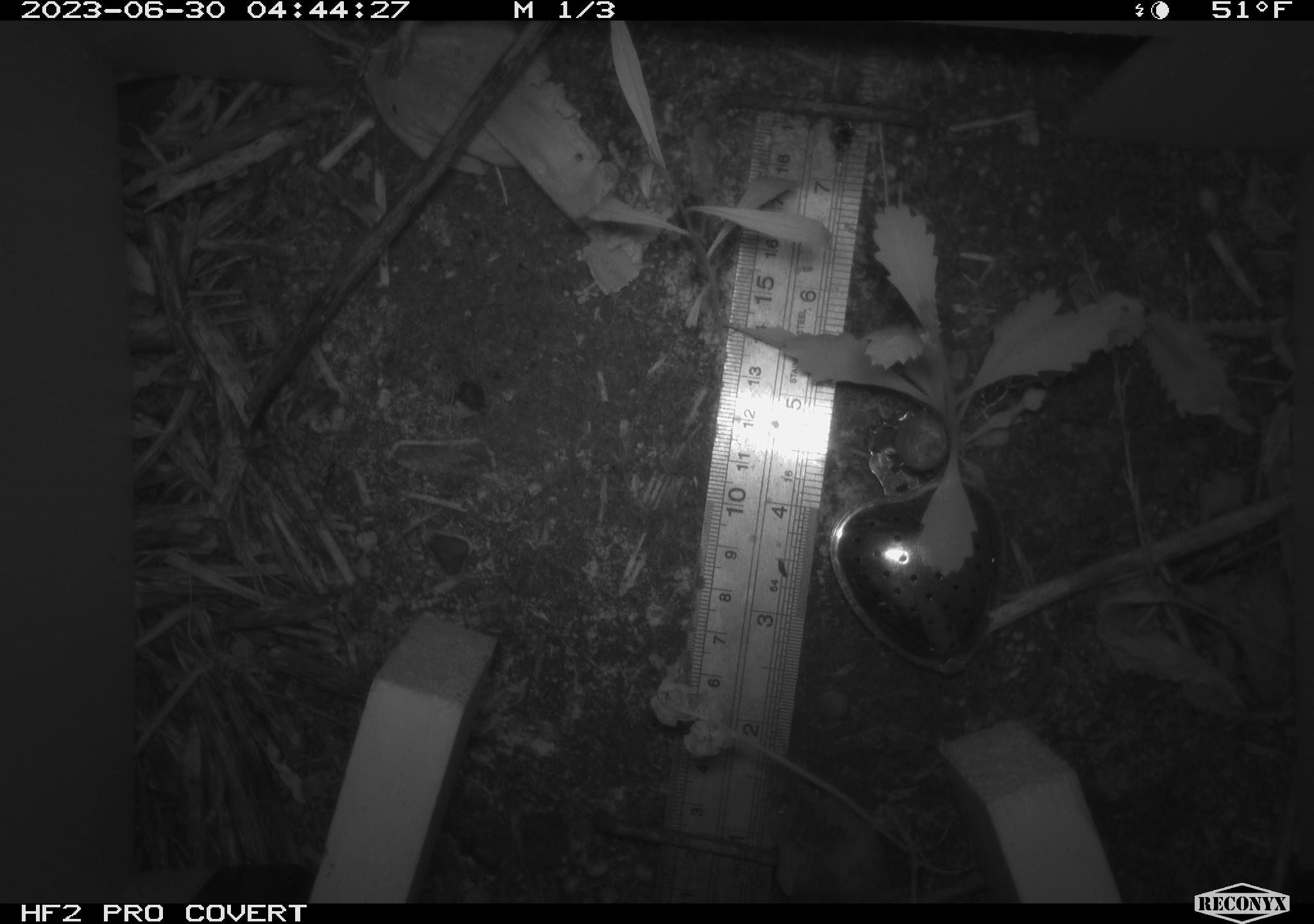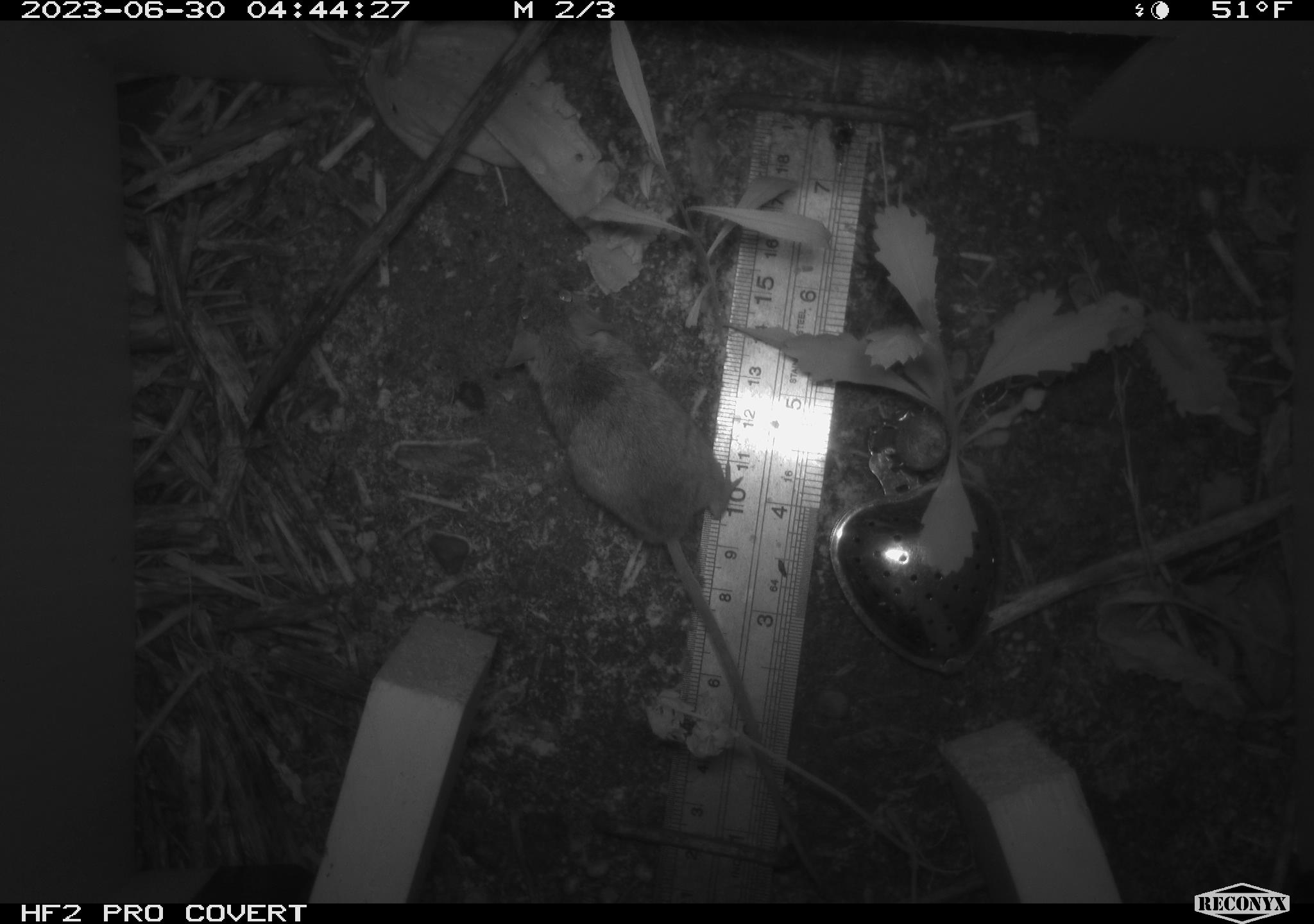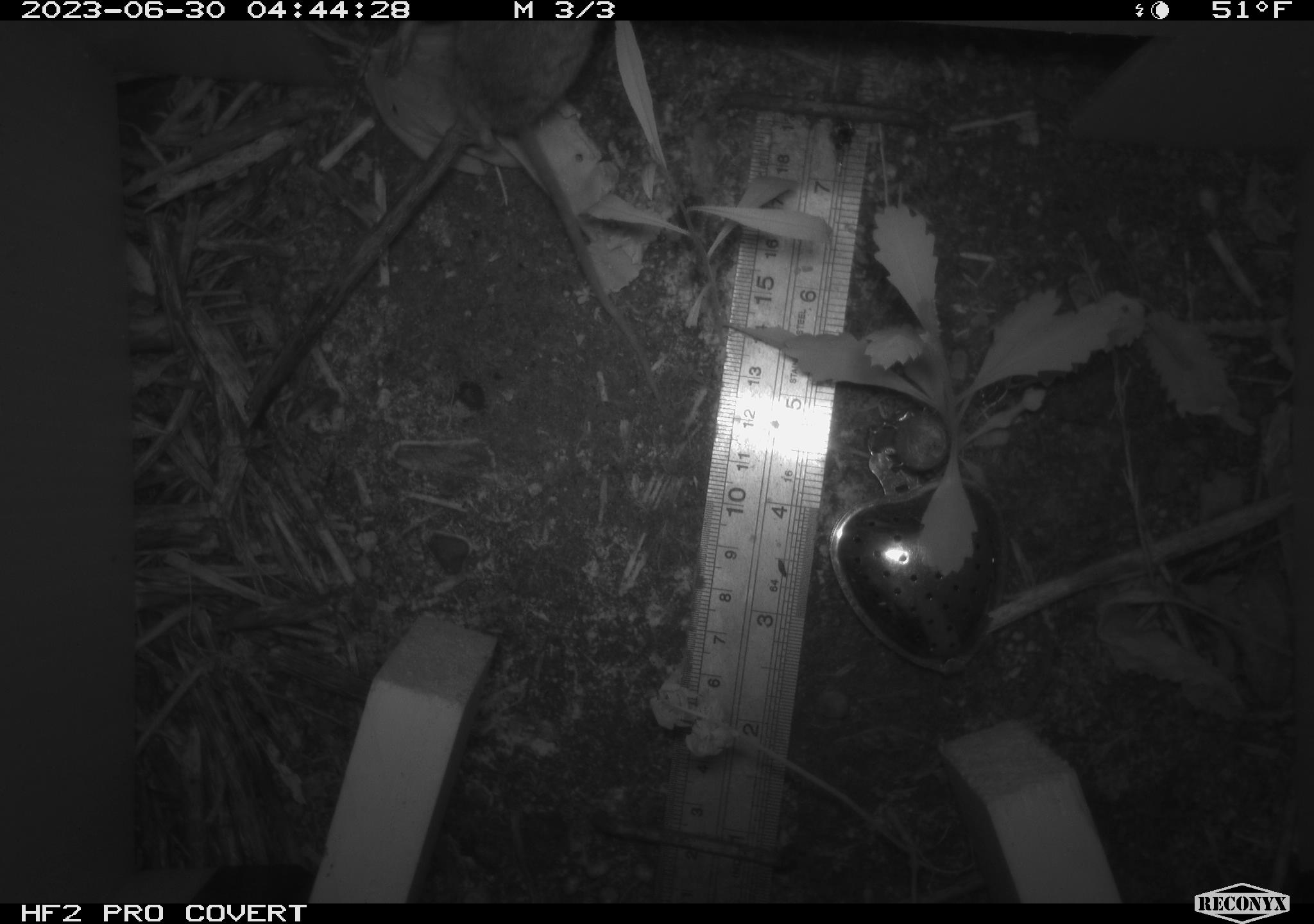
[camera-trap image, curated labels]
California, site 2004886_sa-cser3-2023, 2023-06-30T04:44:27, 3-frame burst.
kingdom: Animalia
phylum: Chordata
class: Mammalia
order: Rodentia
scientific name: Rodentia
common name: mouse species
Mouse species (Rodentia).